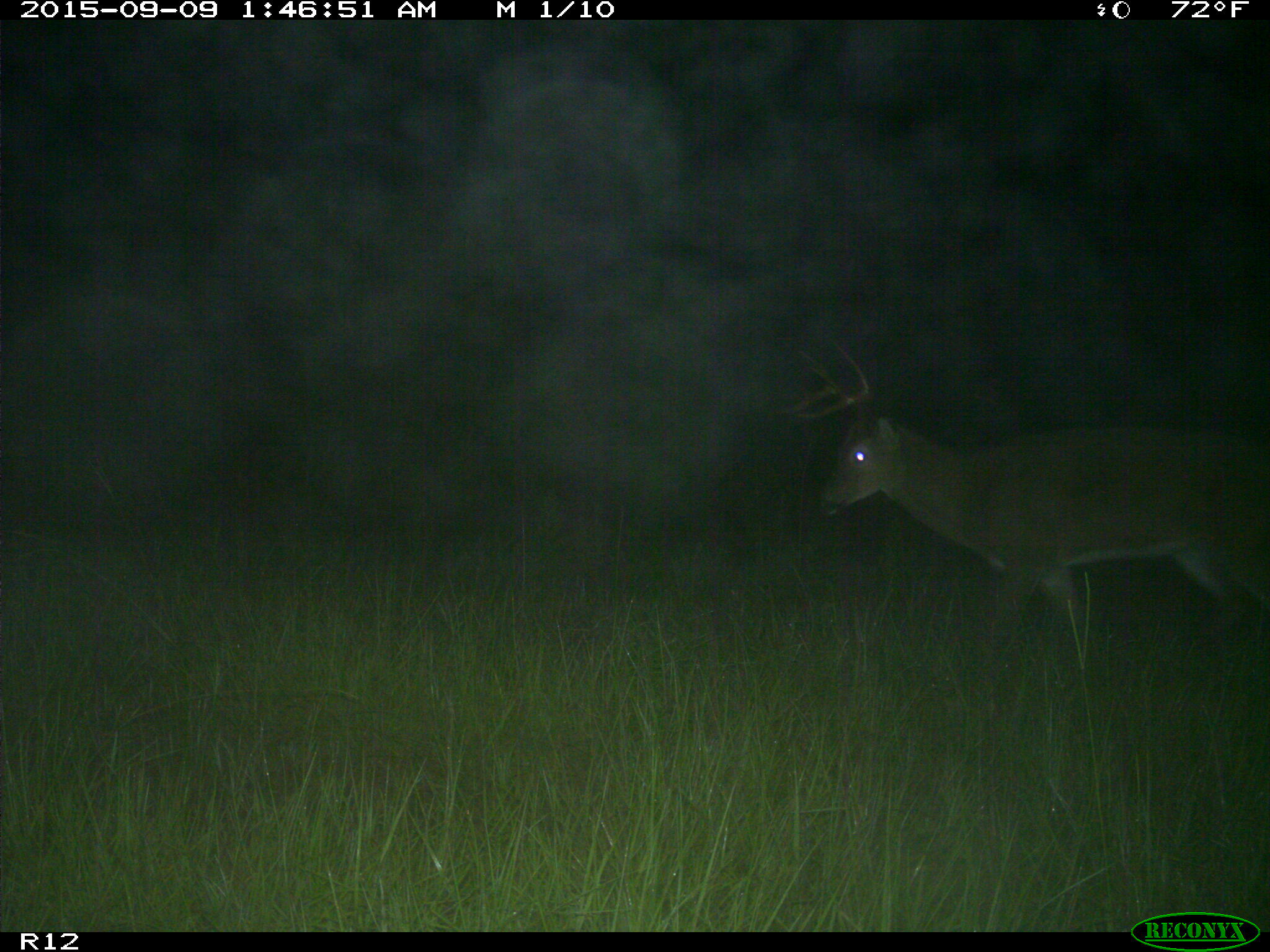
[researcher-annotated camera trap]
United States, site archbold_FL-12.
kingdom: Animalia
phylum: Chordata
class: Mammalia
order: Artiodactyla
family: Cervidae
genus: Odocoileus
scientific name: Odocoileus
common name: deer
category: unidentified deer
Unidentified deer (deer) (Odocoileus).